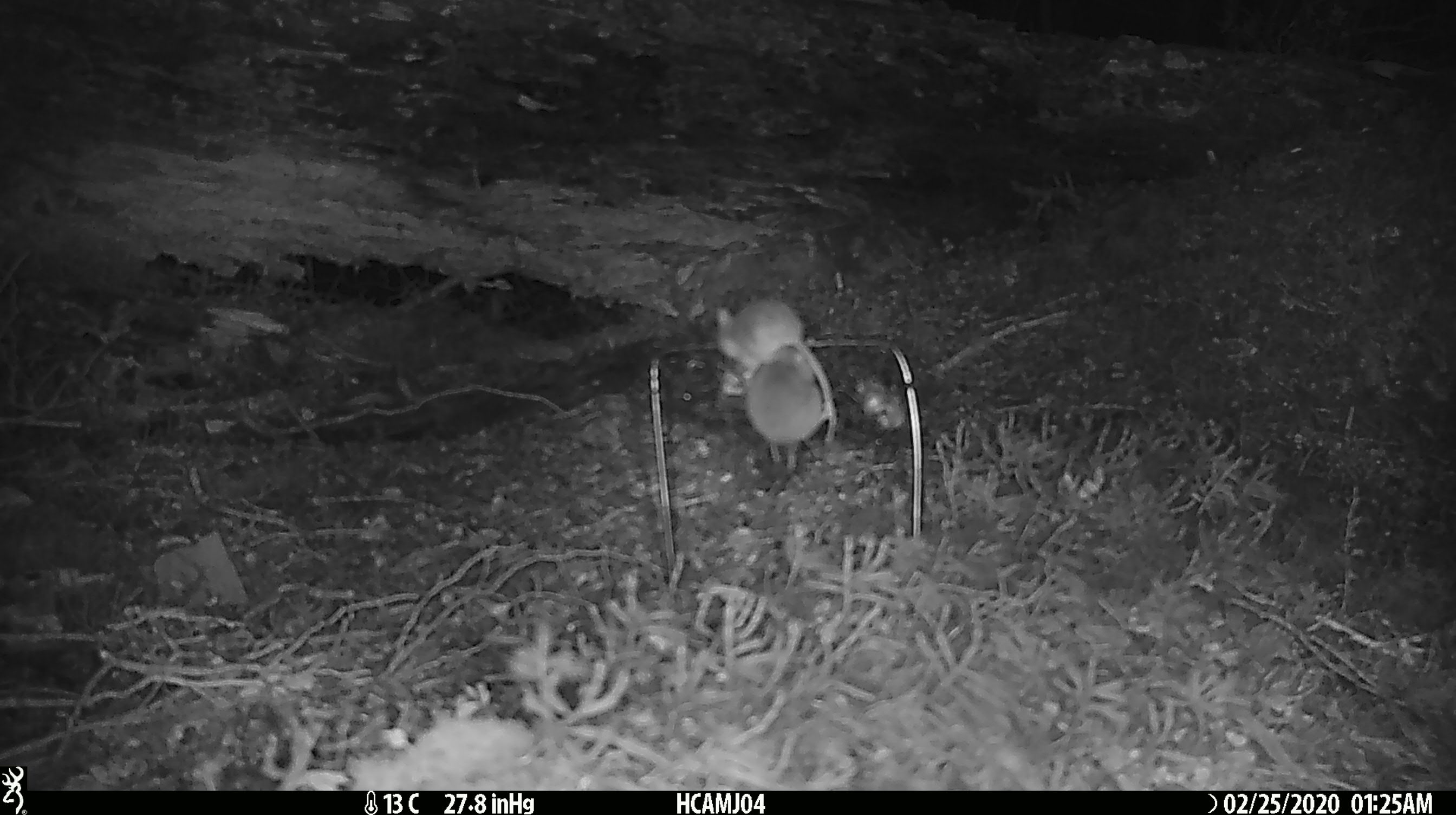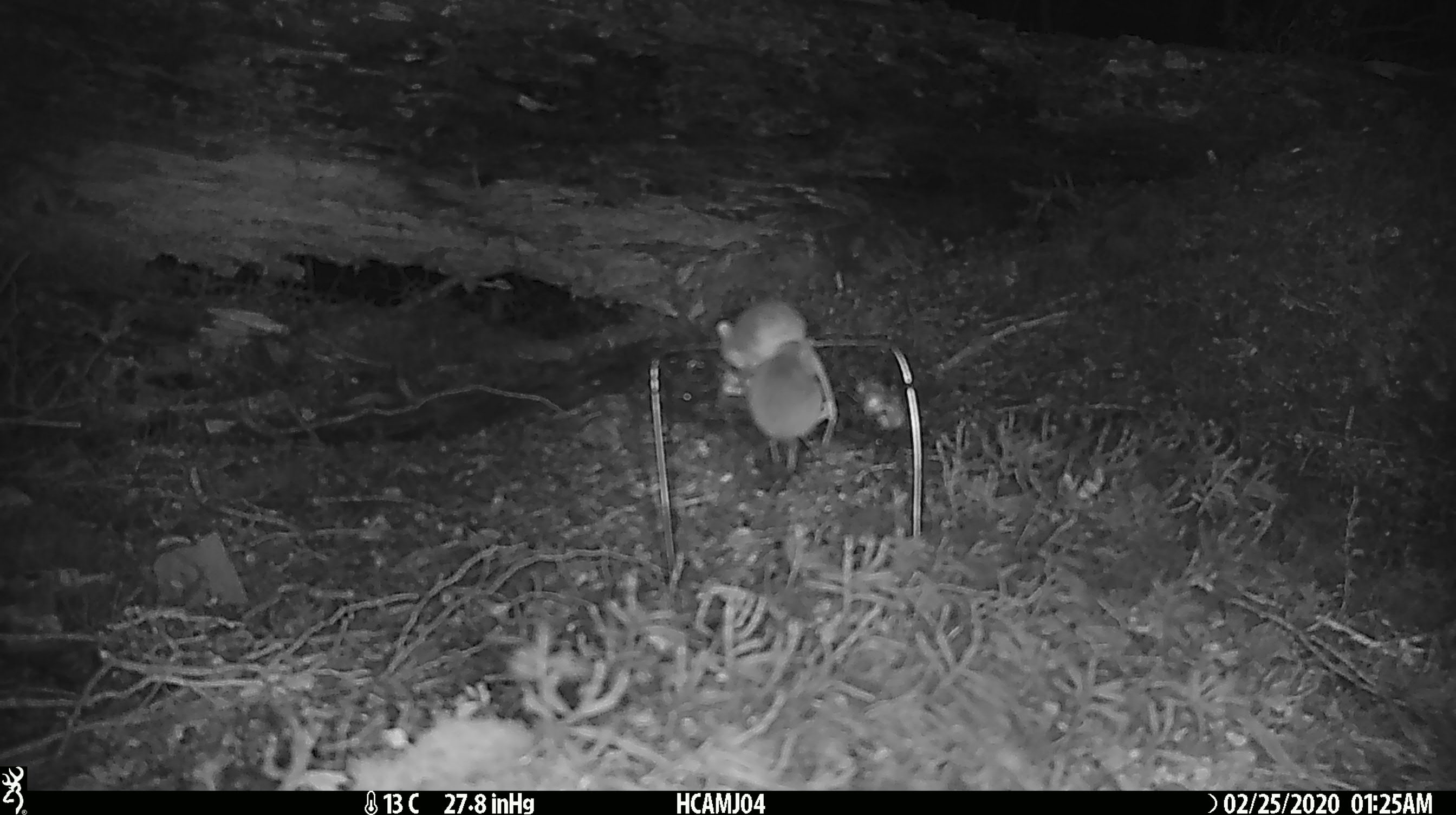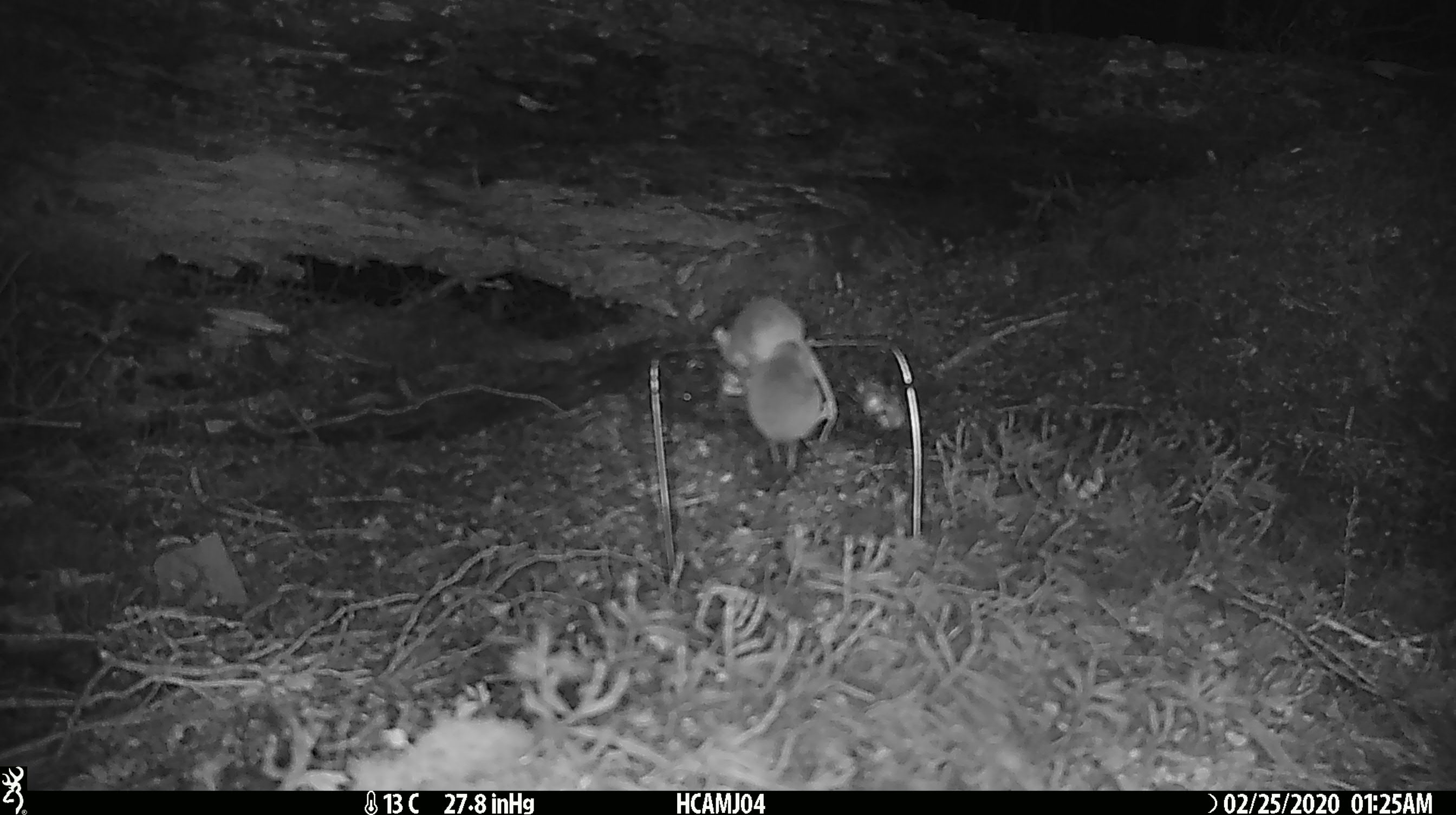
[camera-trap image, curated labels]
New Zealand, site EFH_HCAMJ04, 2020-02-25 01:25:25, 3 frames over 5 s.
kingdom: Animalia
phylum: Chordata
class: Mammalia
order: Rodentia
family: Muridae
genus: Mus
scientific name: Mus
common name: mouse